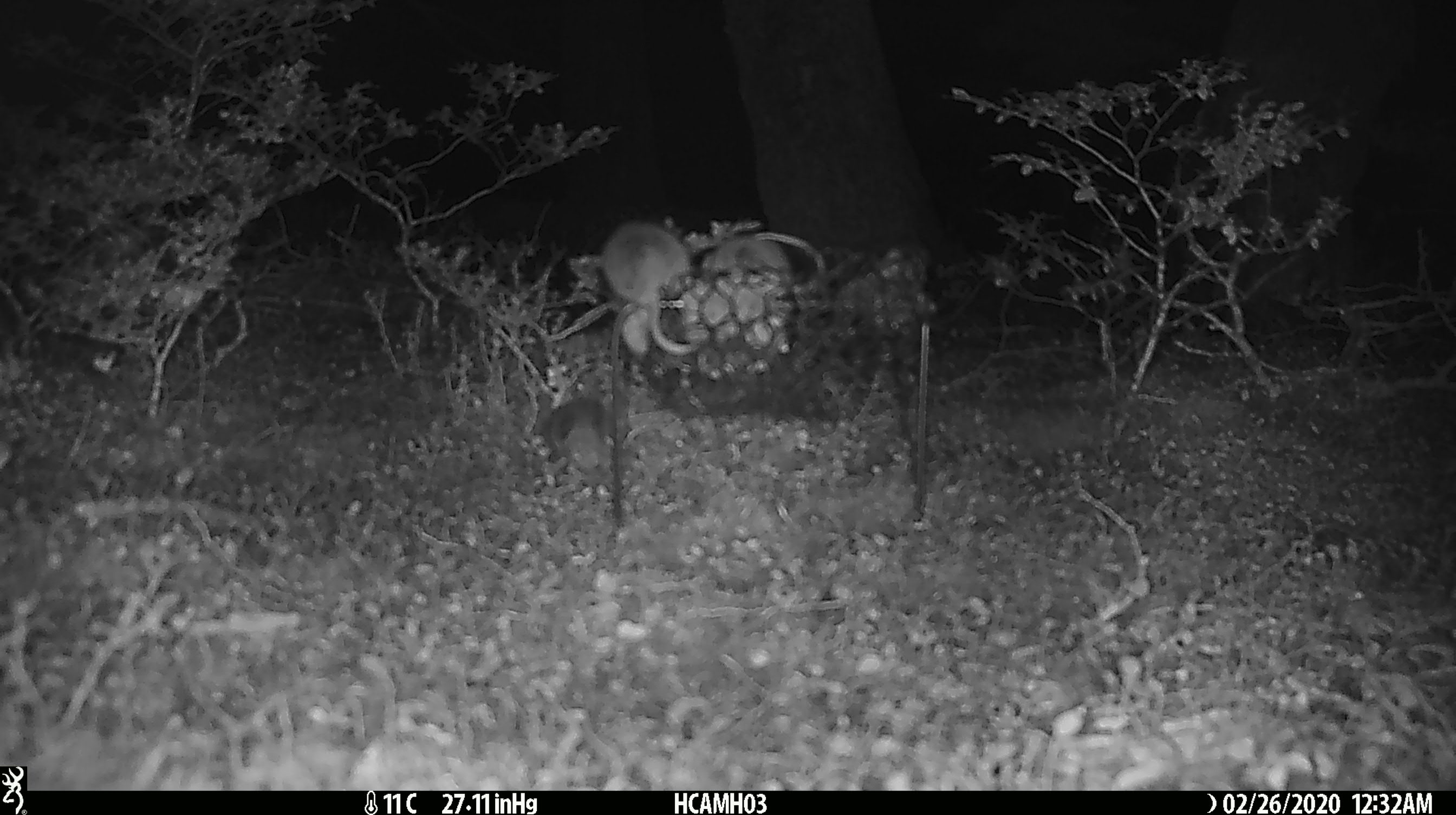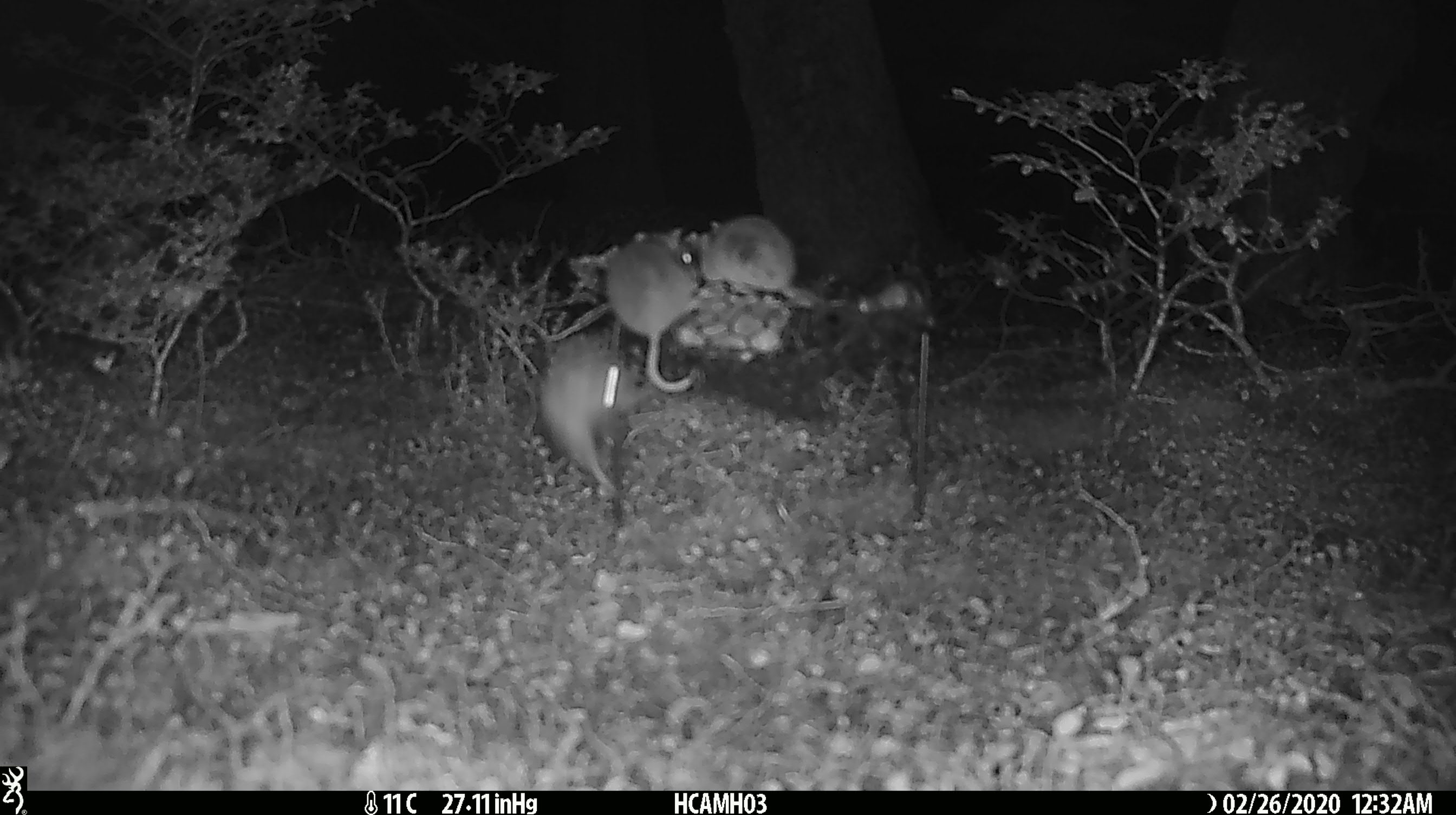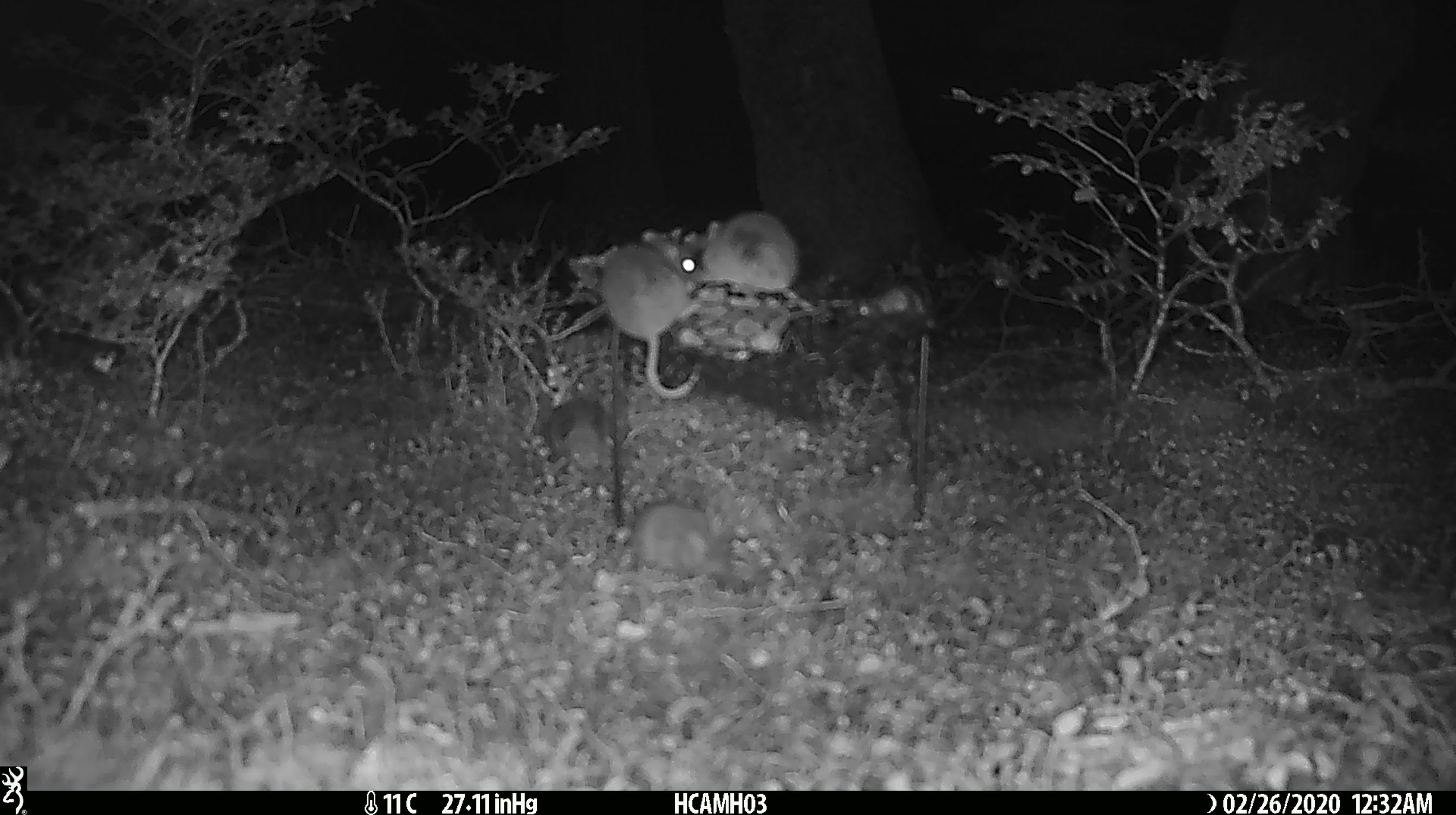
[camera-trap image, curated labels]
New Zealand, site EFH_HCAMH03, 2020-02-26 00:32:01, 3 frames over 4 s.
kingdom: Animalia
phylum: Chordata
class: Mammalia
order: Rodentia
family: Muridae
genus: Mus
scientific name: Mus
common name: mouse